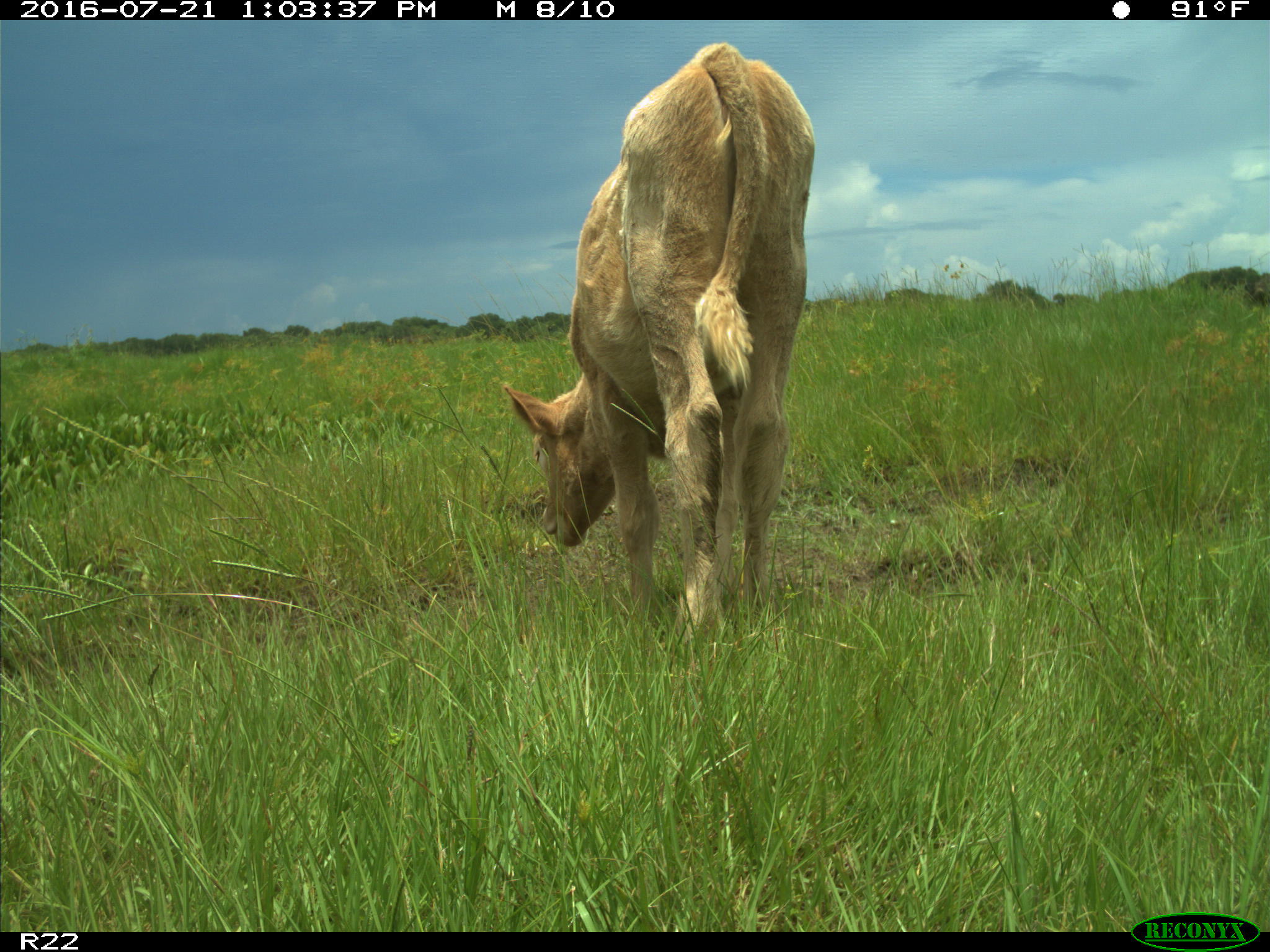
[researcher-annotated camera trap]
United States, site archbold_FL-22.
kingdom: Animalia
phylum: Chordata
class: Mammalia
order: Artiodactyla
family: Bovidae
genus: Bos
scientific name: Bos taurus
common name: domestic cow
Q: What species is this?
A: Bos taurus (domestic cow).